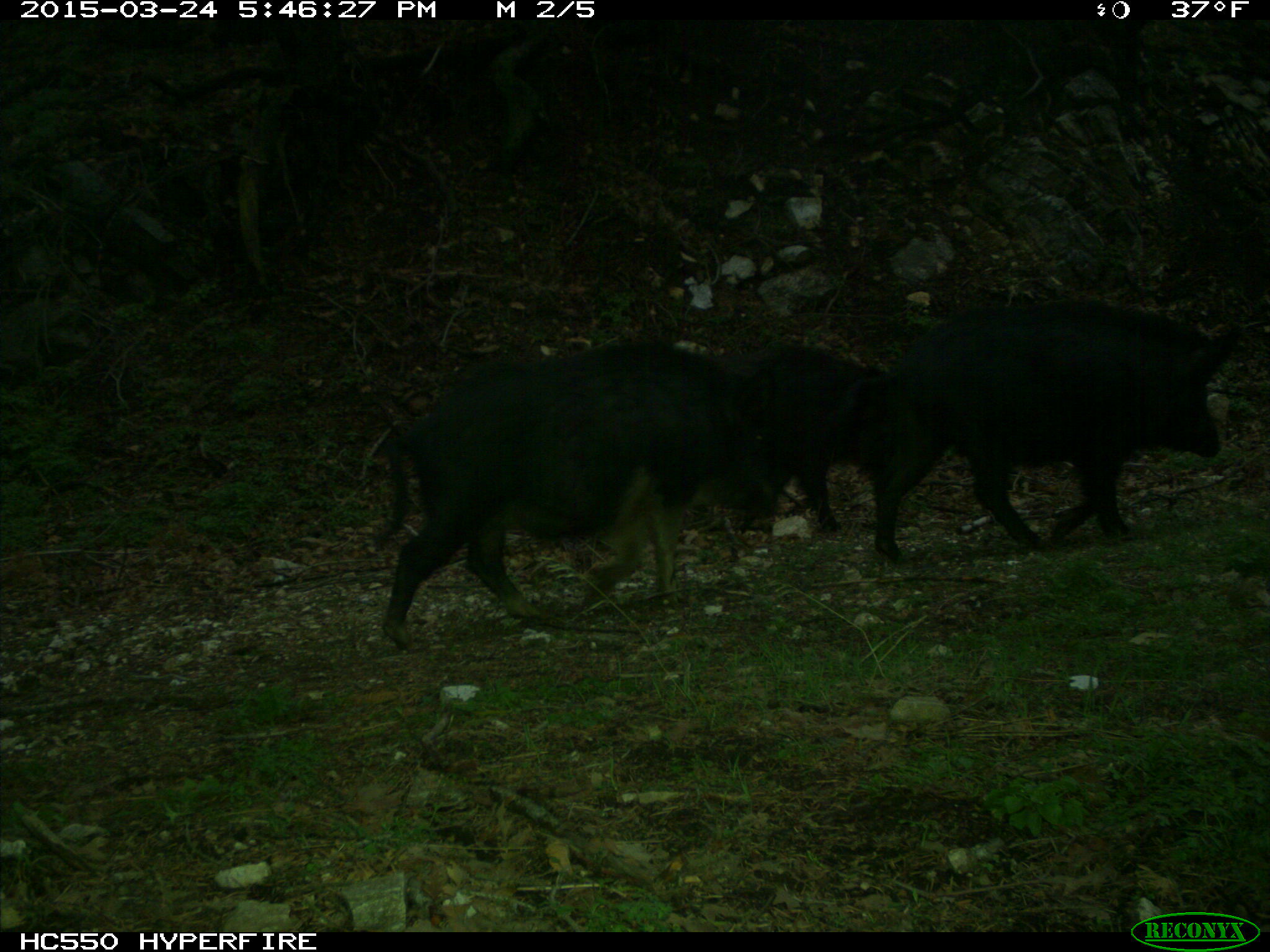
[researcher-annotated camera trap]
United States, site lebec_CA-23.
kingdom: Animalia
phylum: Chordata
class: Mammalia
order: Artiodactyla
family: Suidae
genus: Sus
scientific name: Sus scrofa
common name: wild boar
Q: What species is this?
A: Sus scrofa (wild boar).